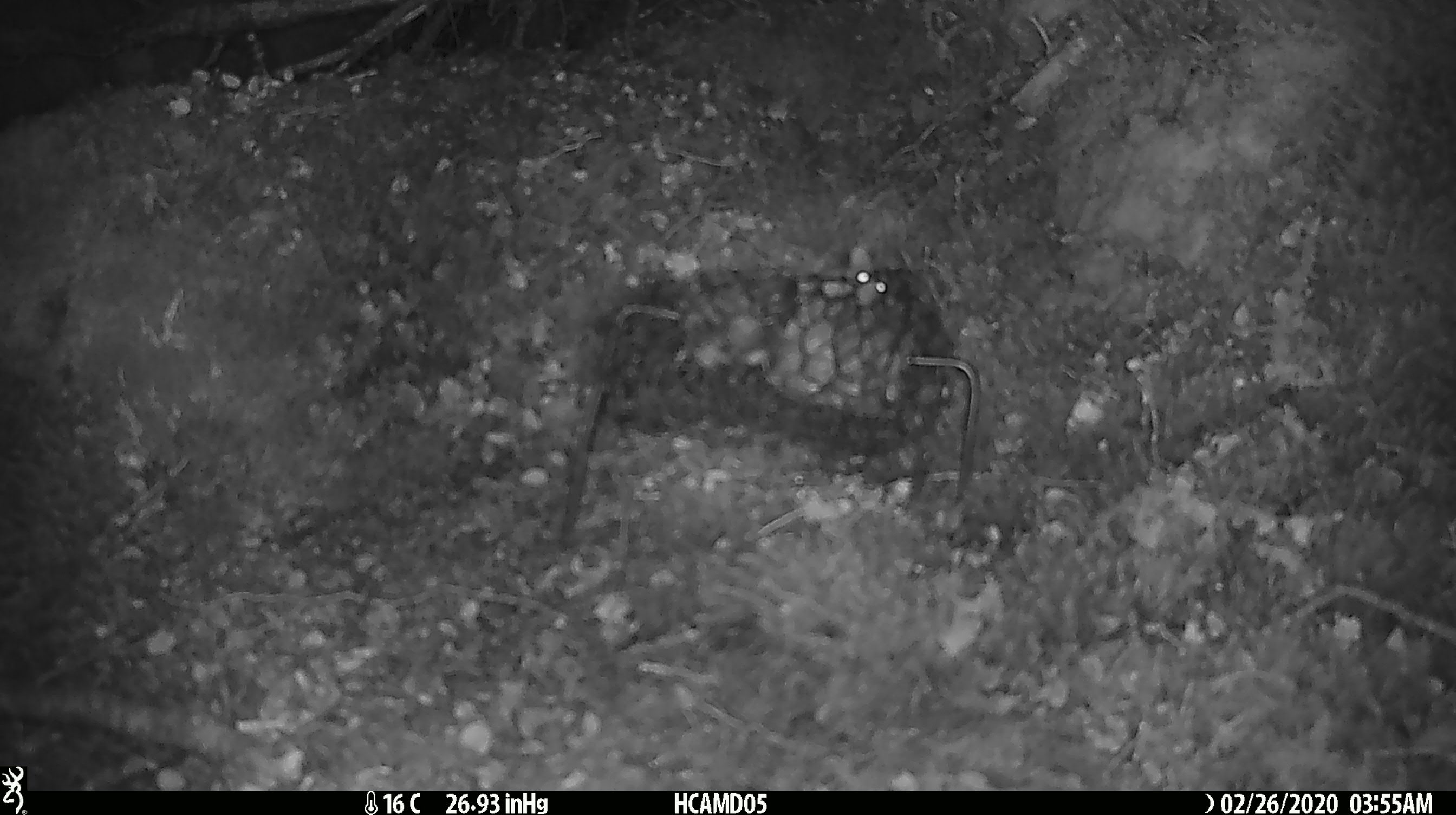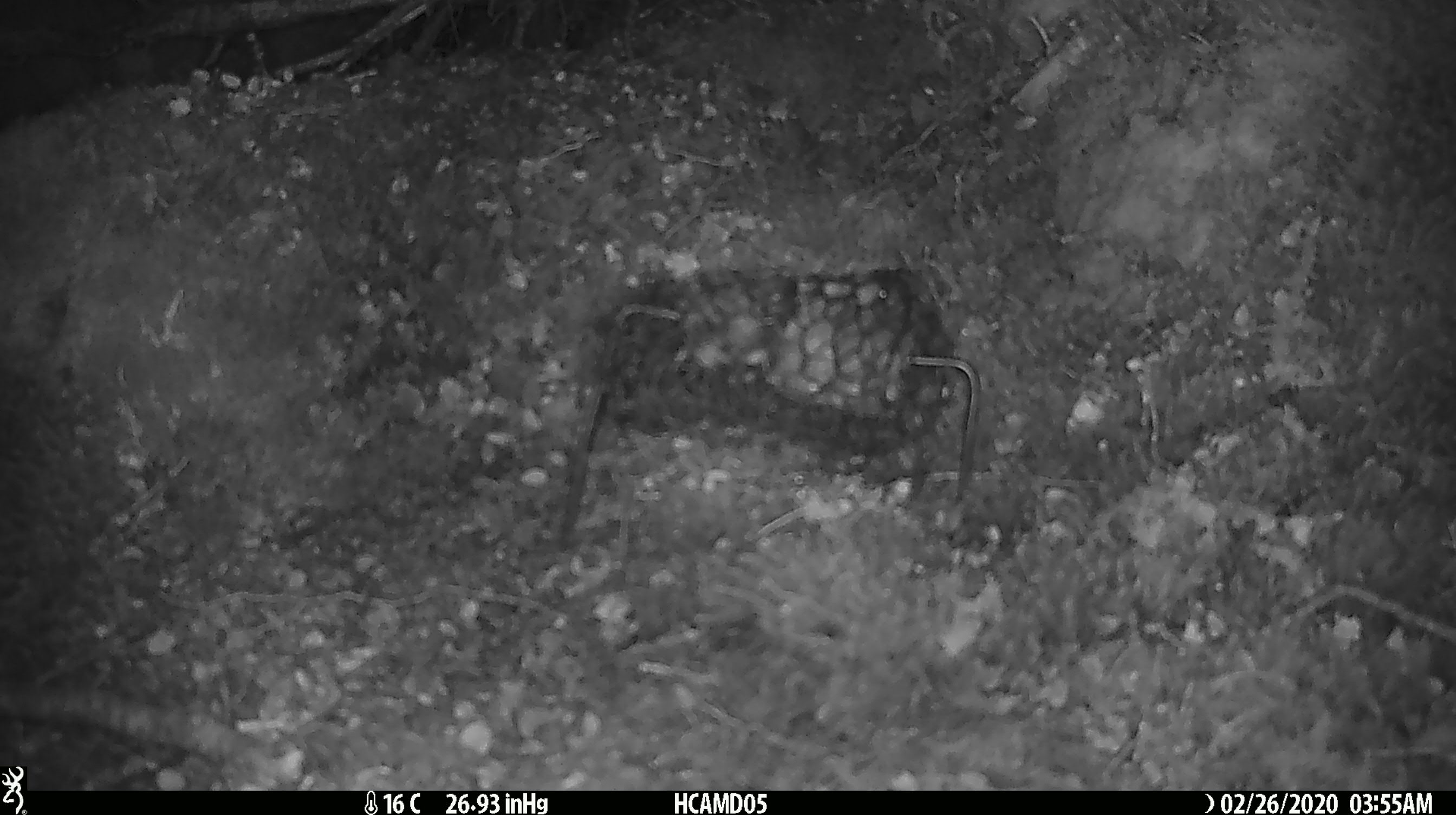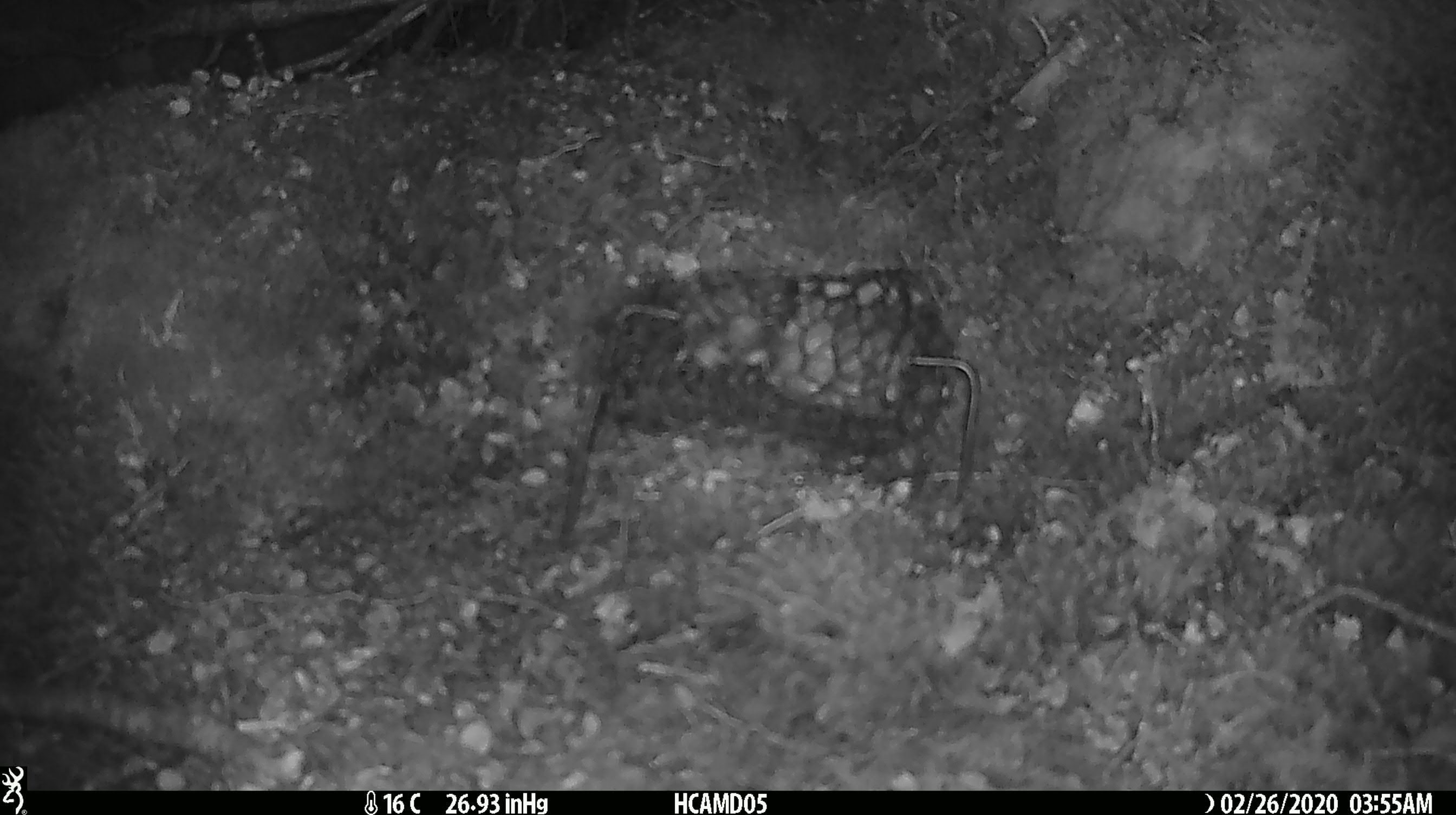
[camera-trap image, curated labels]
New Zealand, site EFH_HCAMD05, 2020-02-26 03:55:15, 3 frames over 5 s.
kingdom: Animalia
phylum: Chordata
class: Mammalia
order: Rodentia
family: Muridae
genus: Mus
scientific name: Mus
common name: mouse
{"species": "mouse (Mus)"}